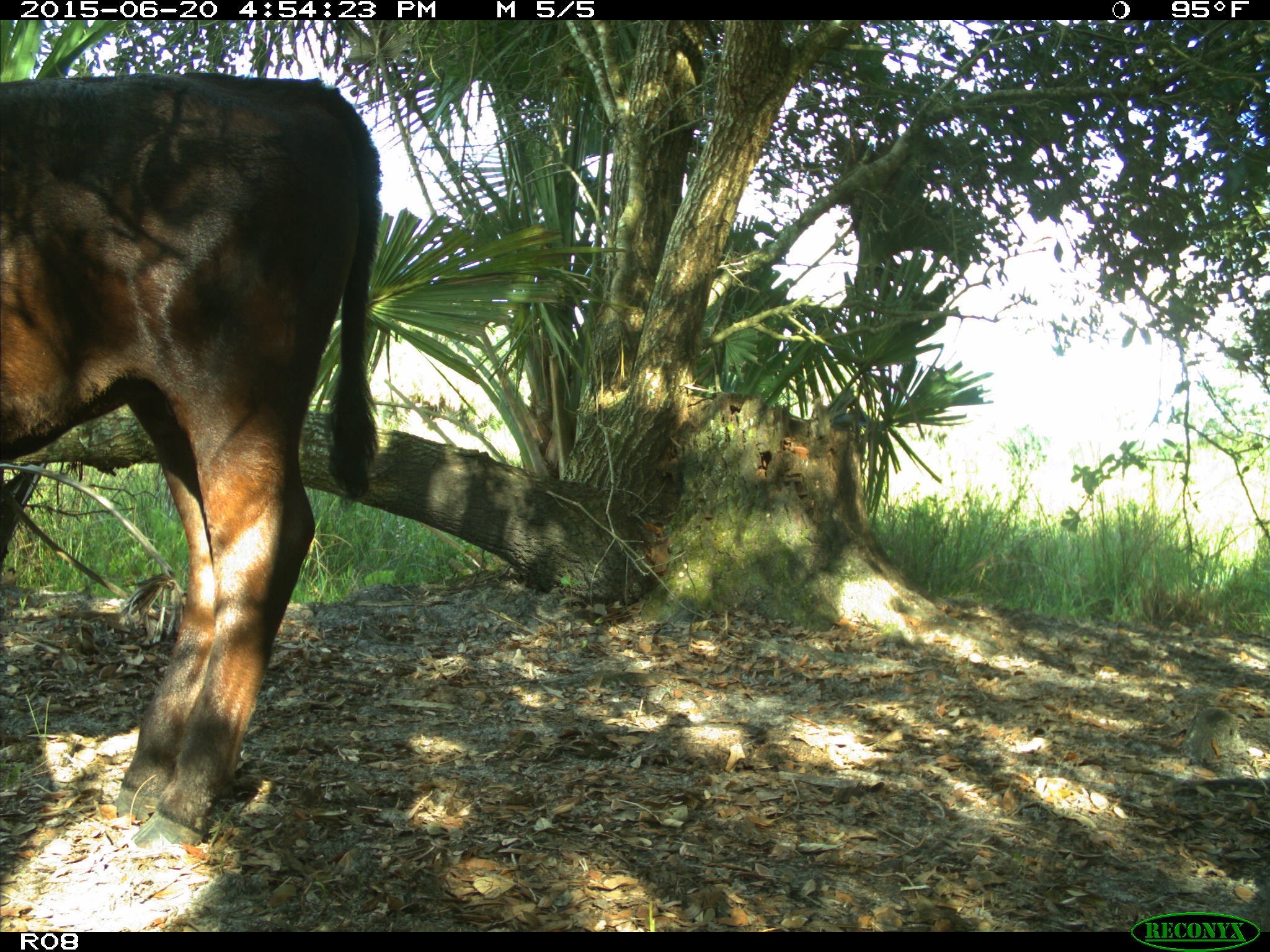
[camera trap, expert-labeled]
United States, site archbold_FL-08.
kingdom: Animalia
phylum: Chordata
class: Mammalia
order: Artiodactyla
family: Bovidae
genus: Bos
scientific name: Bos taurus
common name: domestic cow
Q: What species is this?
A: Bos taurus (domestic cow).